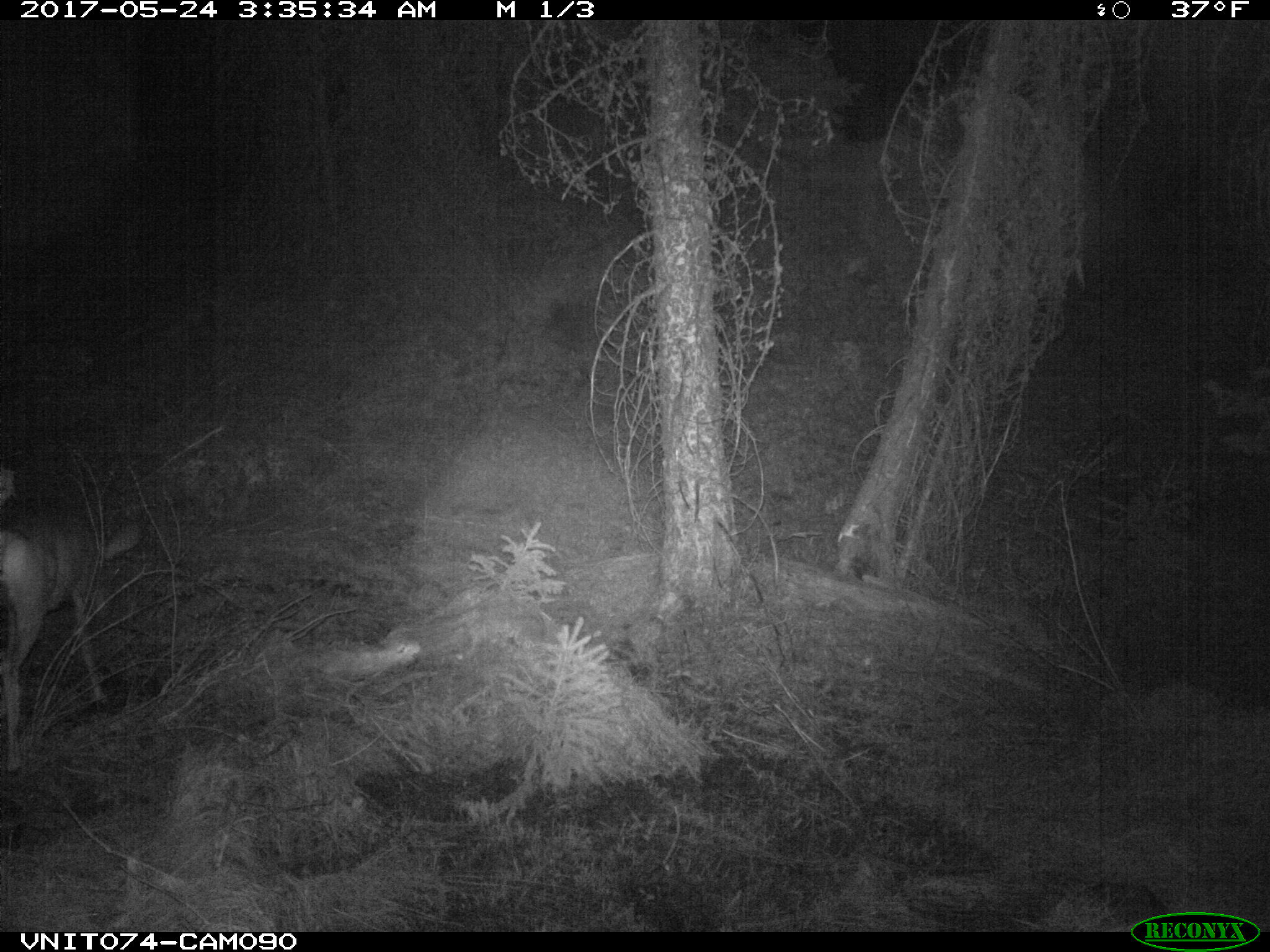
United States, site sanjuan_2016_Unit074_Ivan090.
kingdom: Animalia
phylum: Chordata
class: Mammalia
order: Artiodactyla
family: Cervidae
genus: Odocoileus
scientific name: Odocoileus hemionus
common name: mule deer